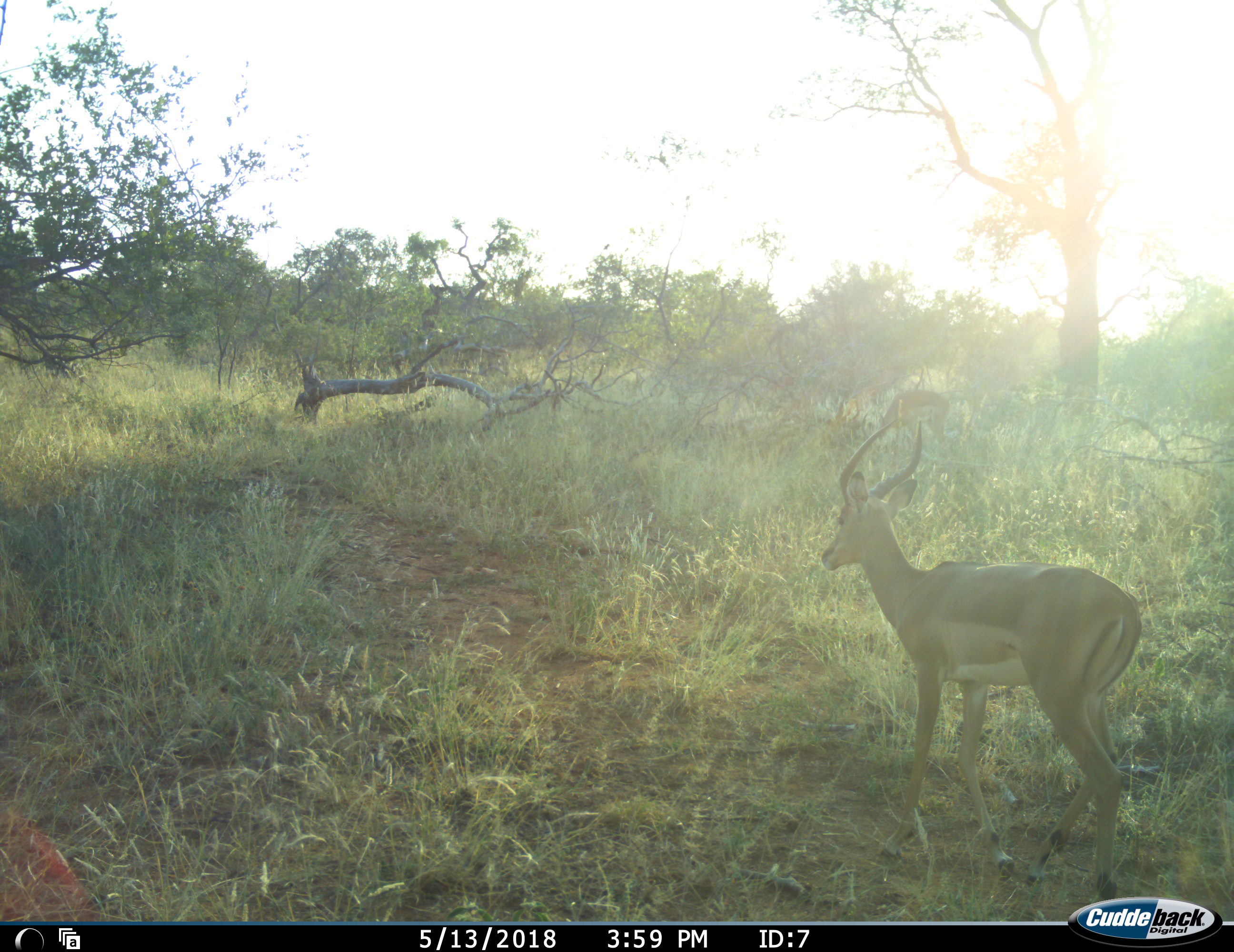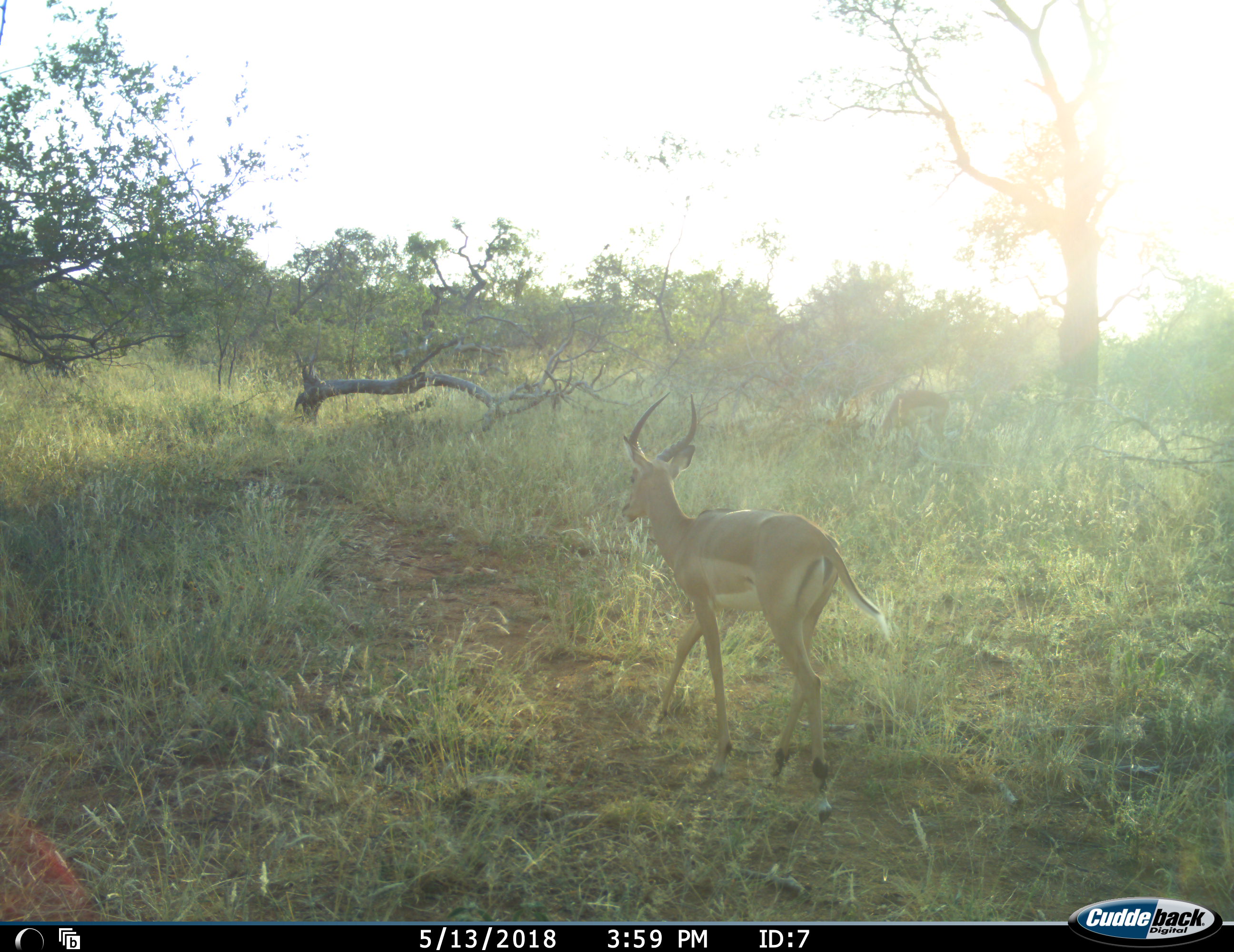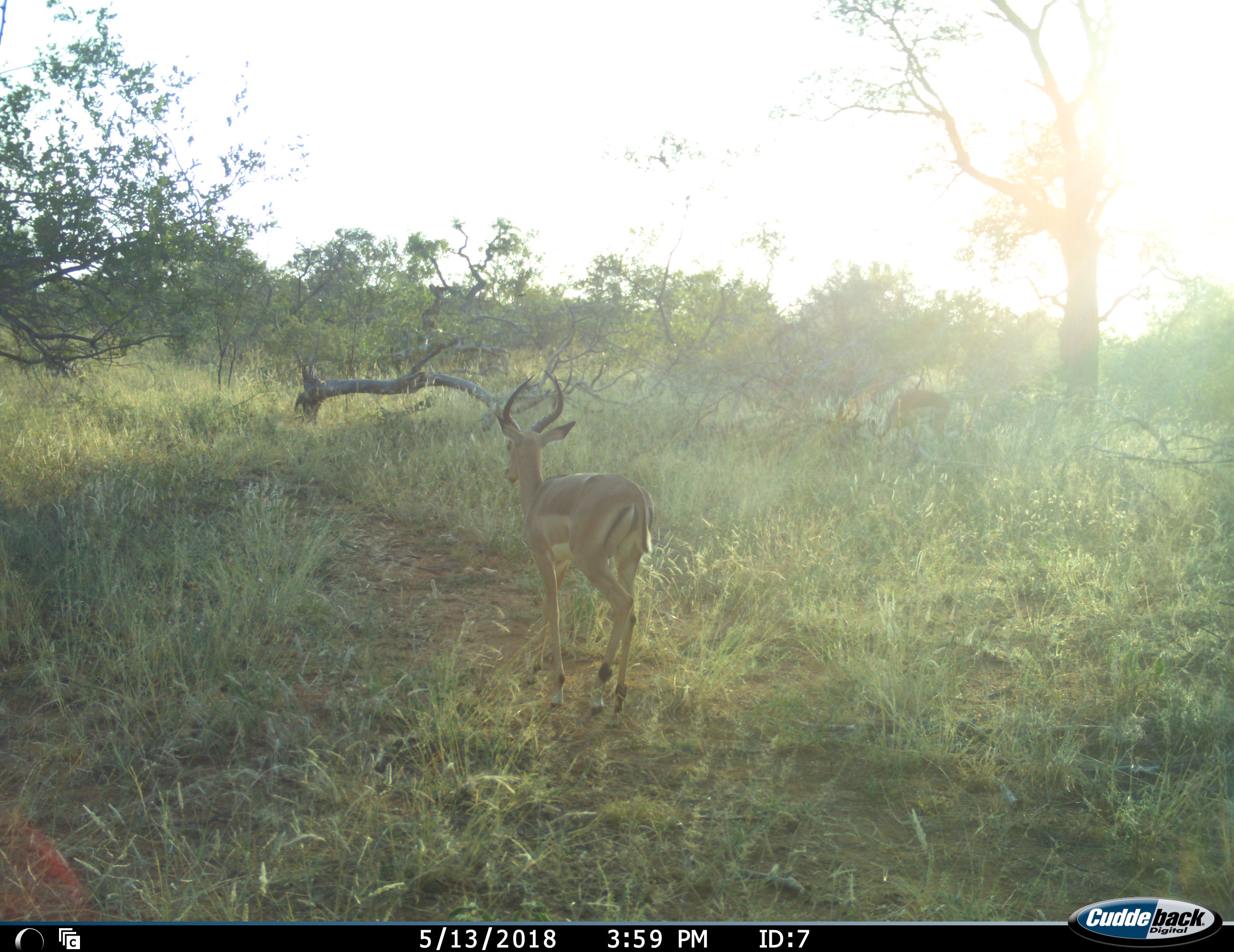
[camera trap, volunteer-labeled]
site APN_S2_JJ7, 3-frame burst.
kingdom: Animalia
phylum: Chordata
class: Mammalia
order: Artiodactyla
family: Bovidae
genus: Aepyceros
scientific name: Aepyceros melampus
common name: impala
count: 2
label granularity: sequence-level